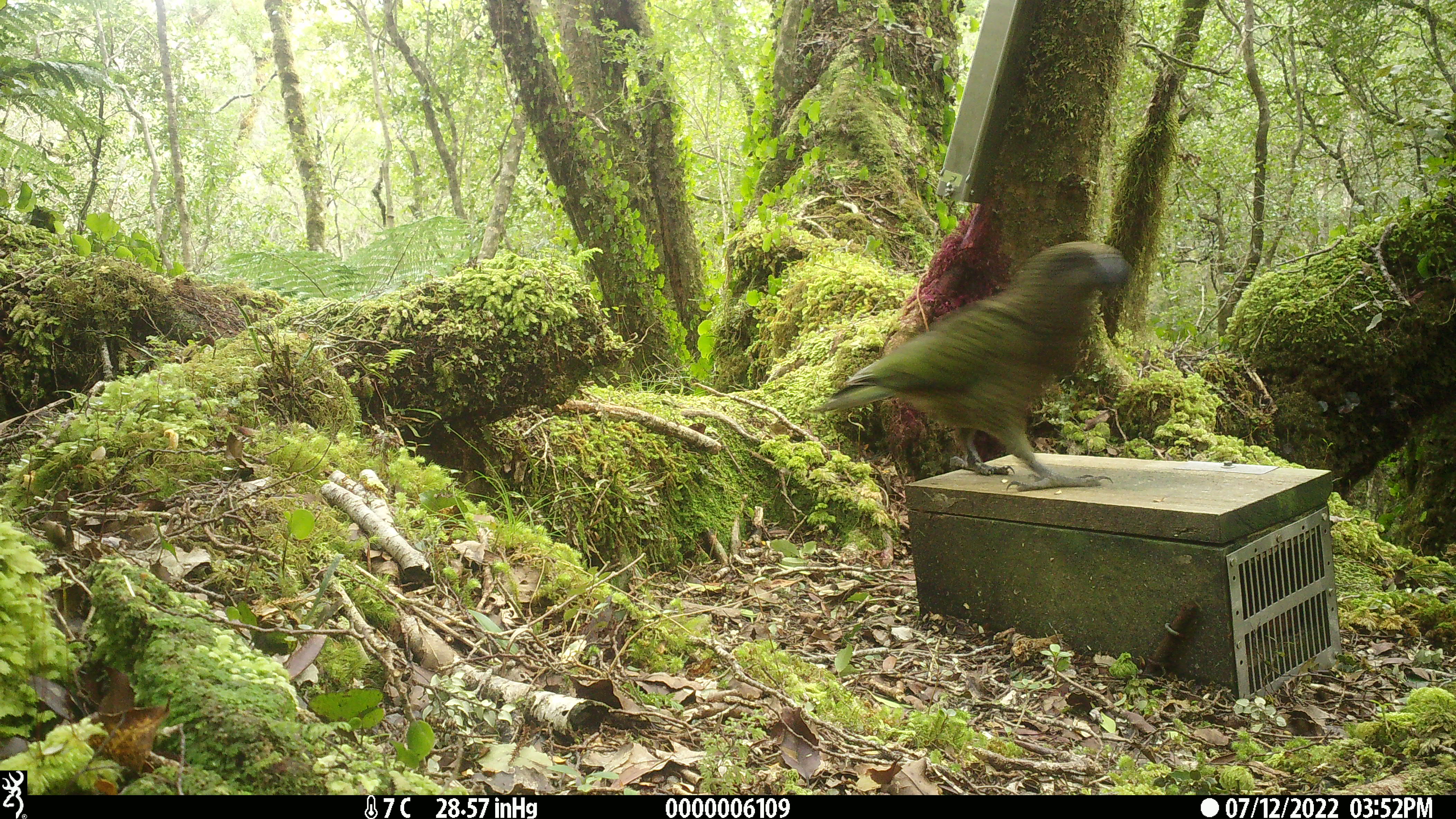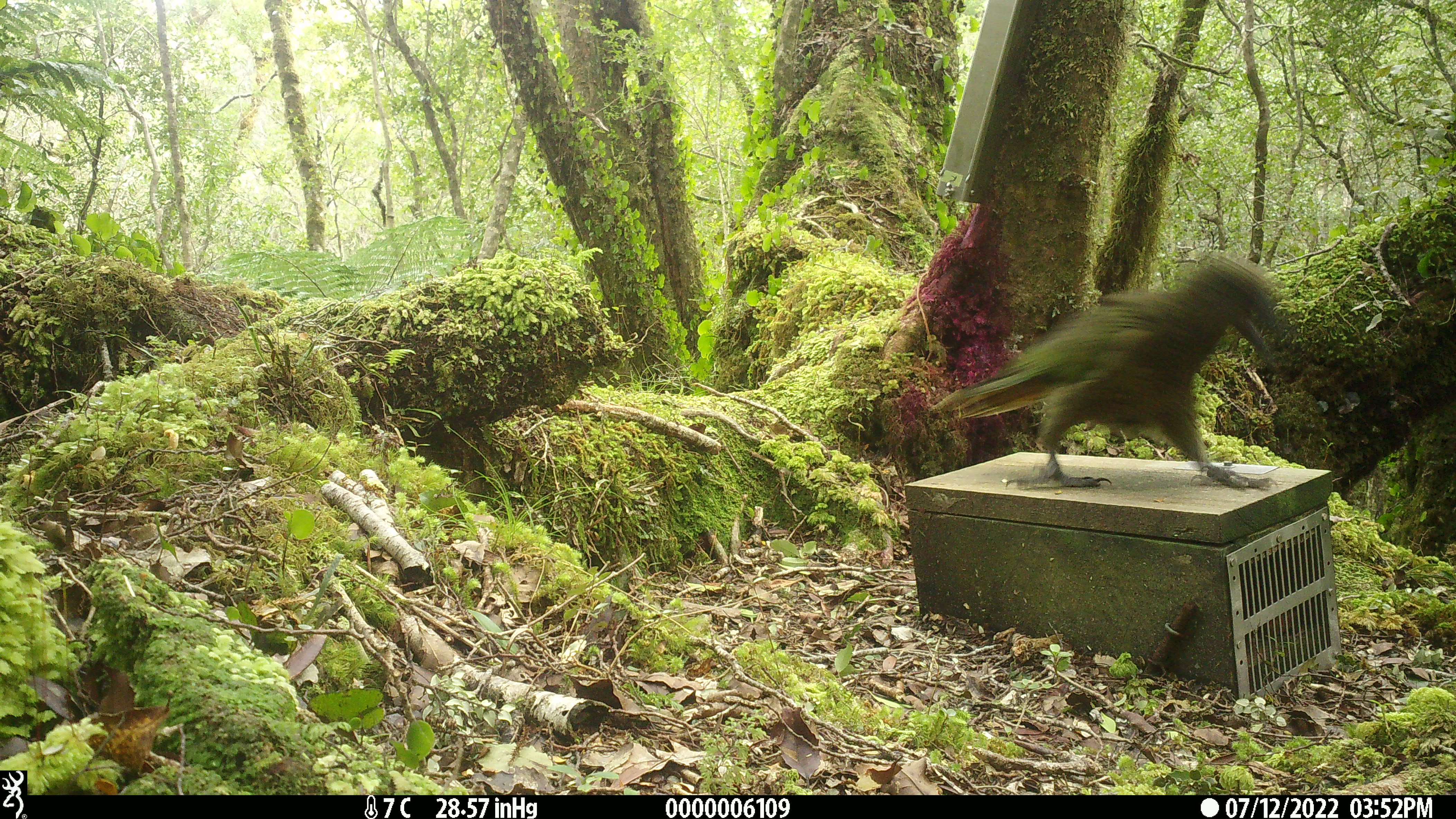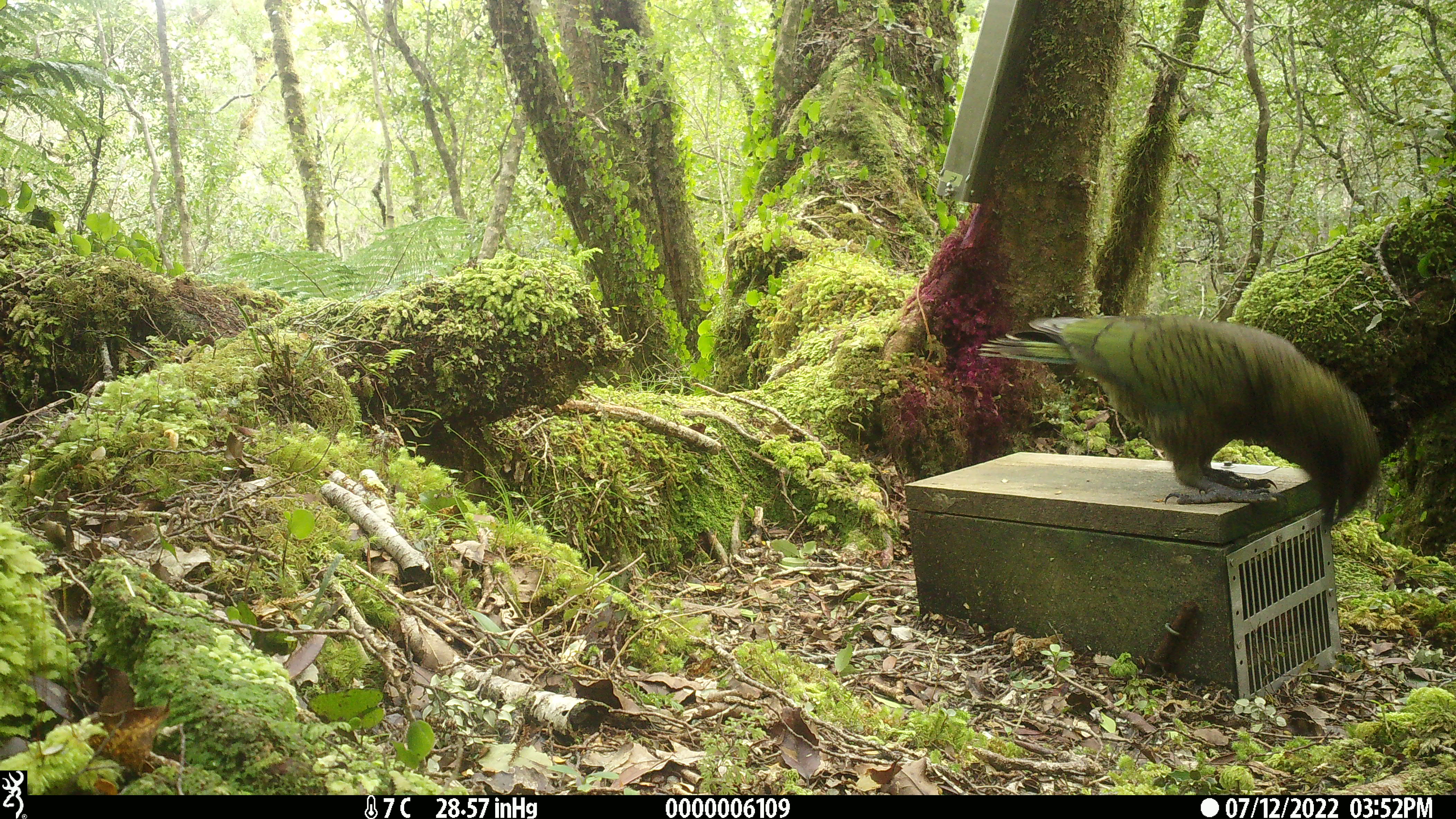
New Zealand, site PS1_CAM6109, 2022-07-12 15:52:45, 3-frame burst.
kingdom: Animalia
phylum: Chordata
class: Aves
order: Psittaciformes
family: Strigopidae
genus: Nestor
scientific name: Nestor notabilis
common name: kea